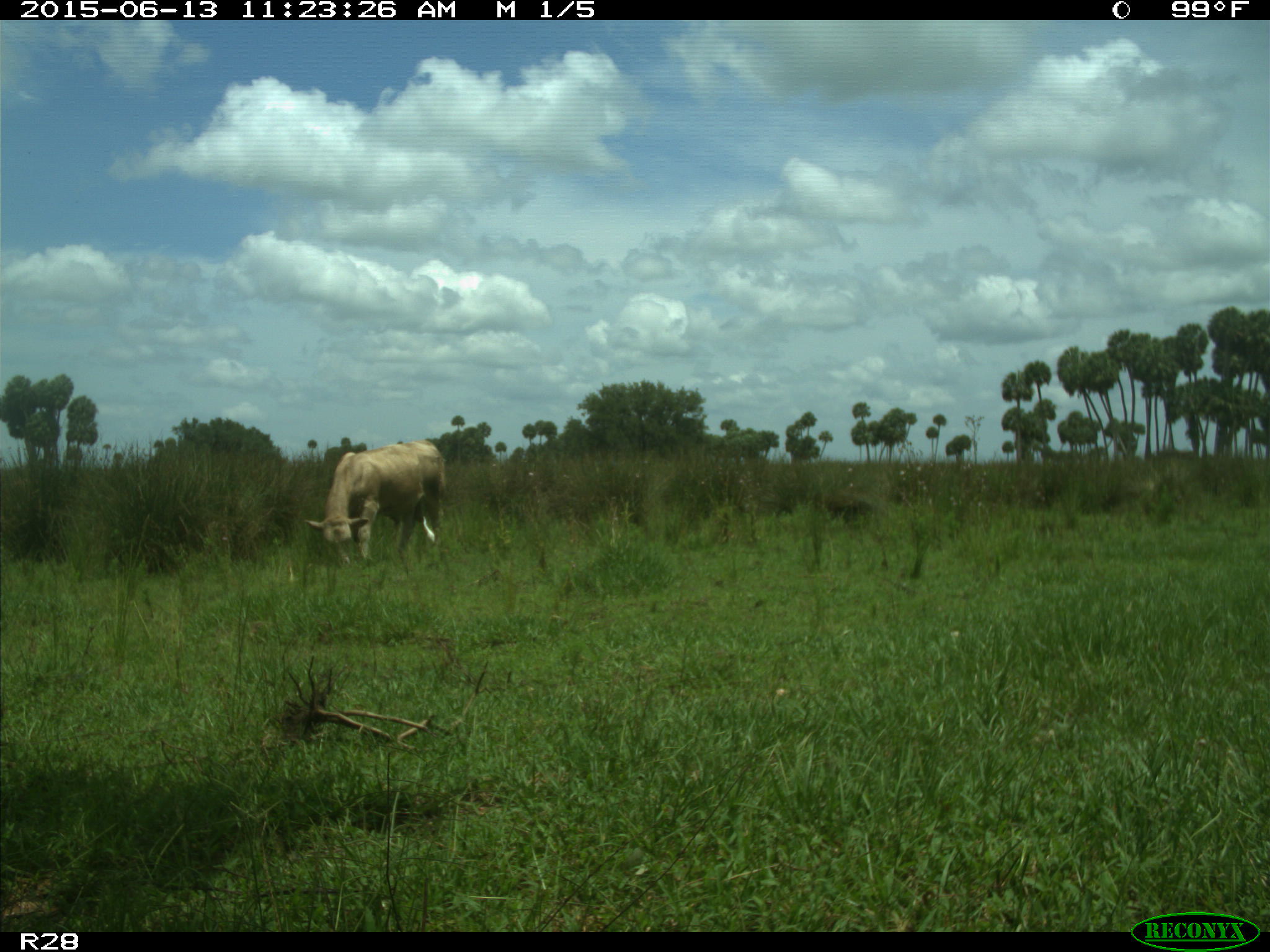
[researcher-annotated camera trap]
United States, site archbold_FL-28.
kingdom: Animalia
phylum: Chordata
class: Mammalia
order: Artiodactyla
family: Bovidae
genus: Bos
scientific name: Bos taurus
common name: domestic cow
Bos taurus (domestic cow).